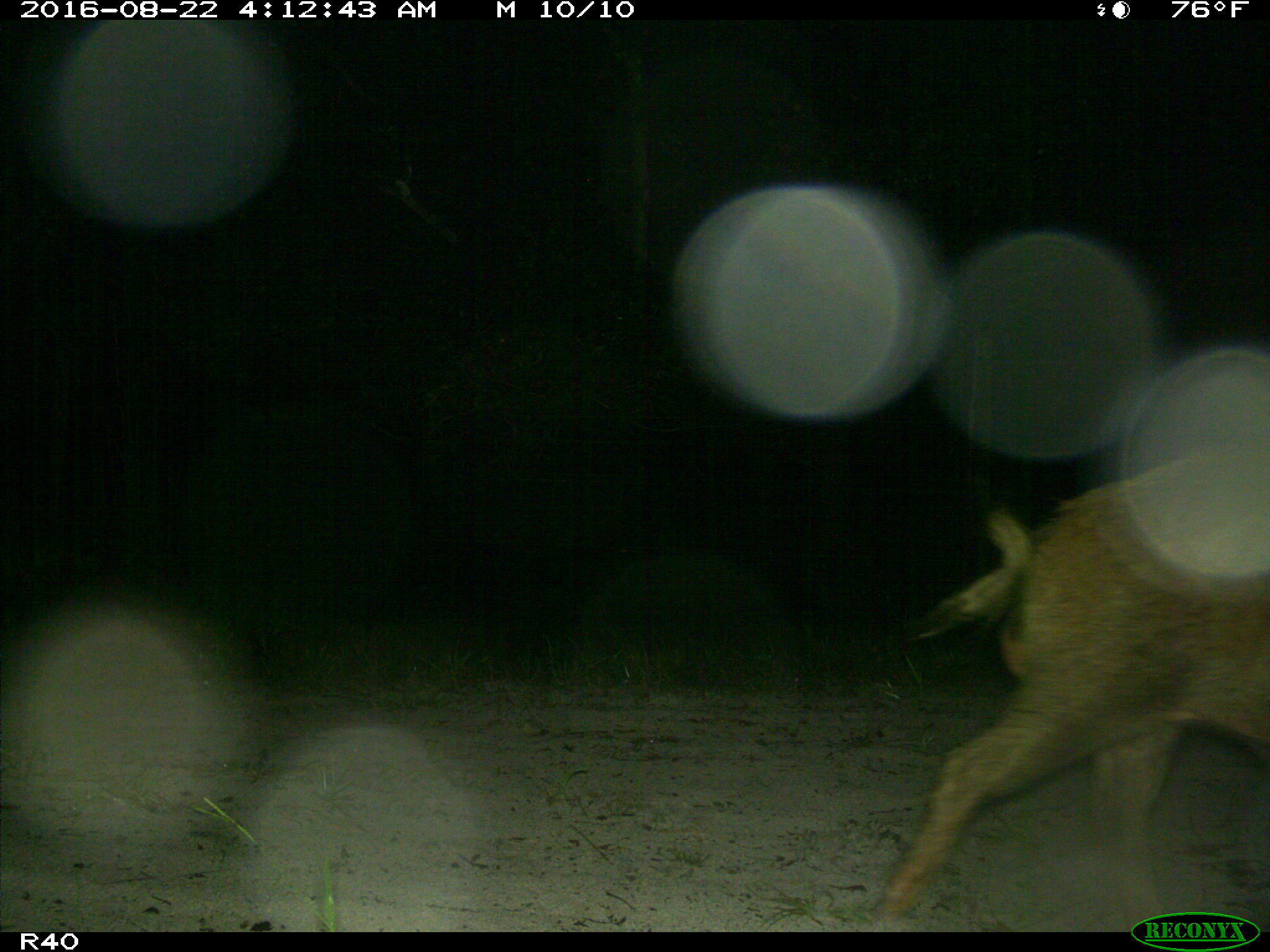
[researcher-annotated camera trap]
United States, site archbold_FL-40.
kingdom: Animalia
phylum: Chordata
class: Mammalia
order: Artiodactyla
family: Suidae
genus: Sus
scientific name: Sus scrofa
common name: wild boar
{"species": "Sus scrofa (wild boar)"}